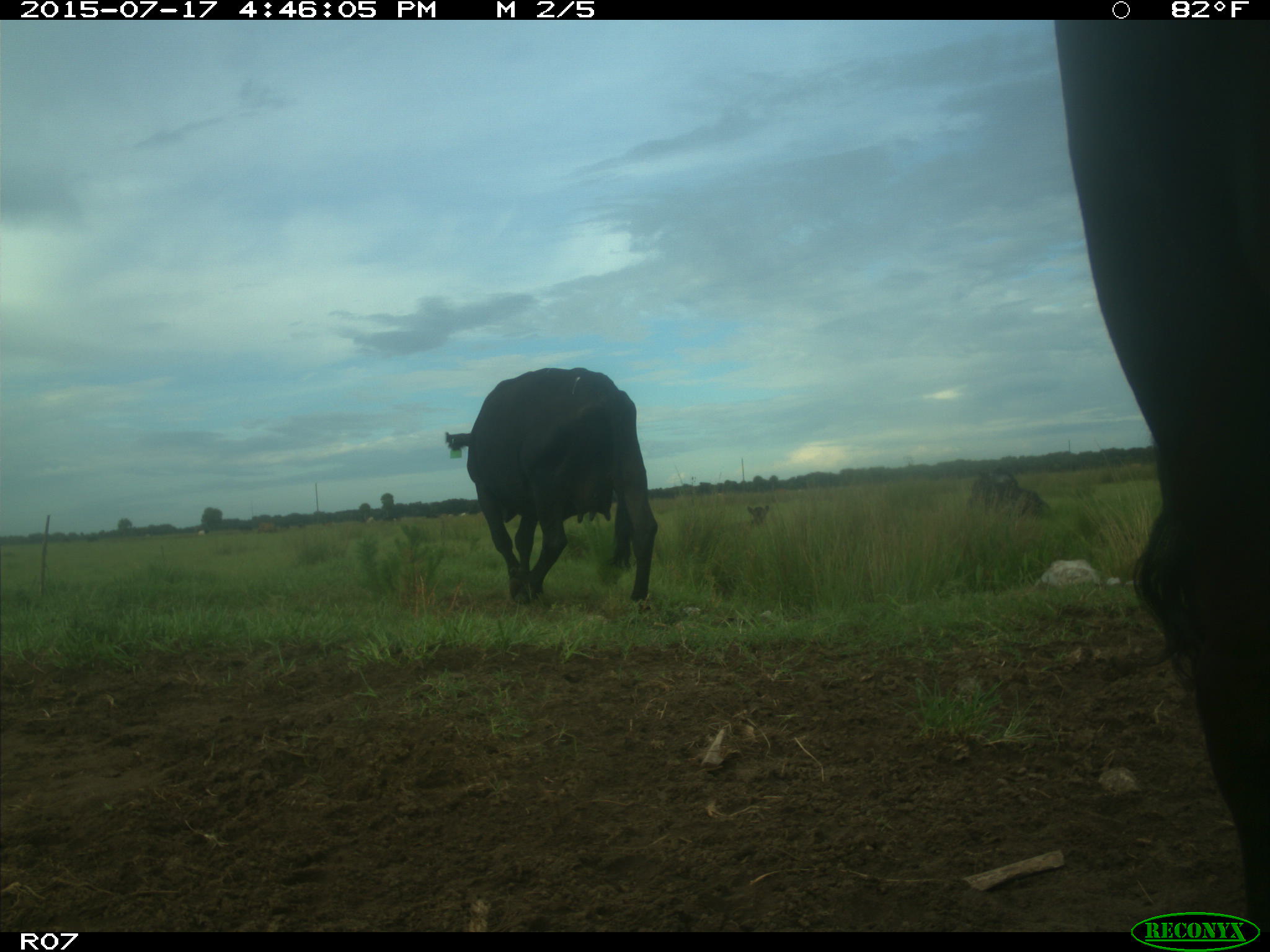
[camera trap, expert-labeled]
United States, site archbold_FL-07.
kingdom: Animalia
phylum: Chordata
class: Mammalia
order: Artiodactyla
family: Bovidae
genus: Bos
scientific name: Bos taurus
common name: domestic cow